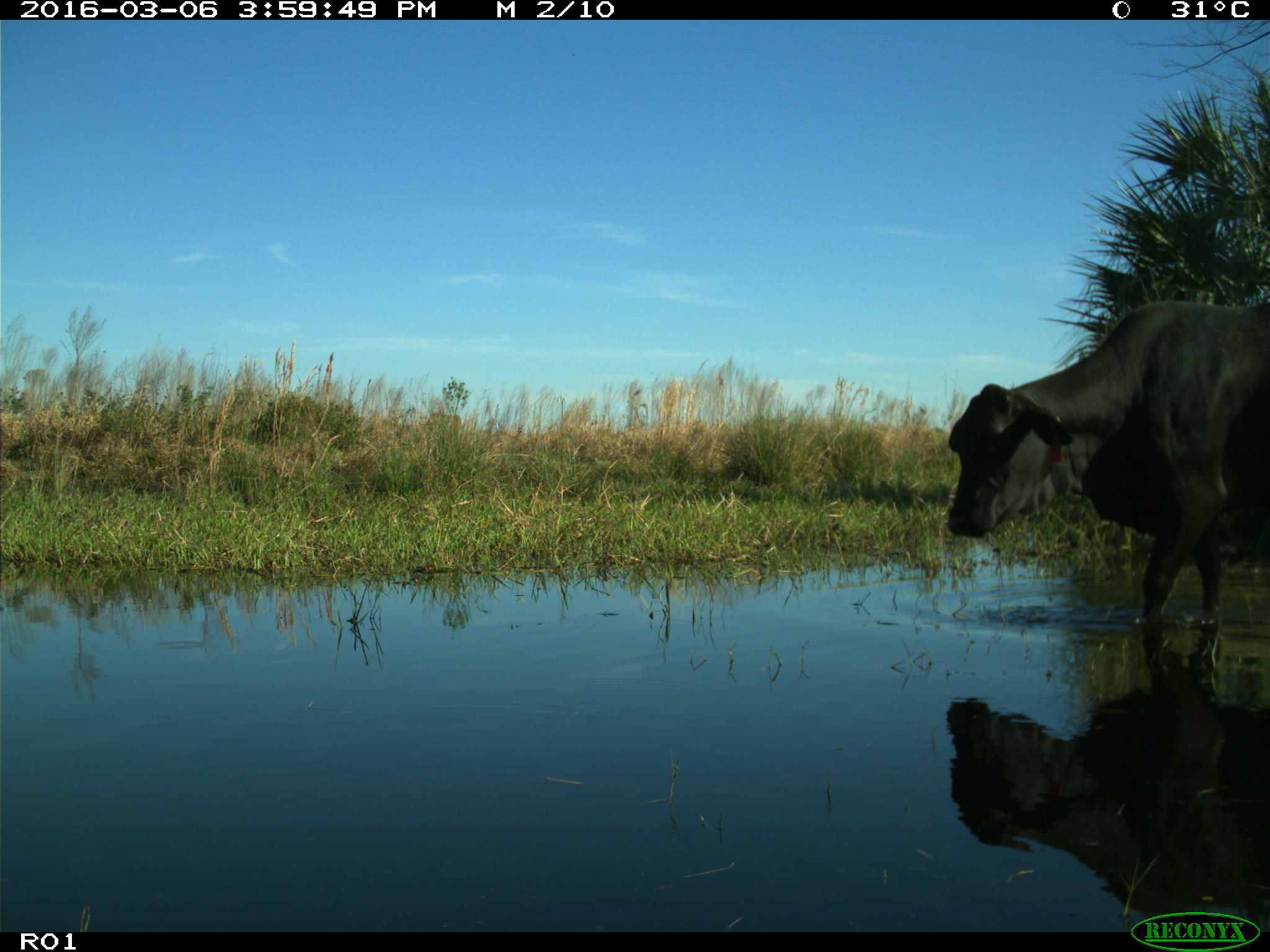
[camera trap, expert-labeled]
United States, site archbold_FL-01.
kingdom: Animalia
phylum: Chordata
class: Mammalia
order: Artiodactyla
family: Bovidae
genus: Bos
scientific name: Bos taurus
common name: domestic cow